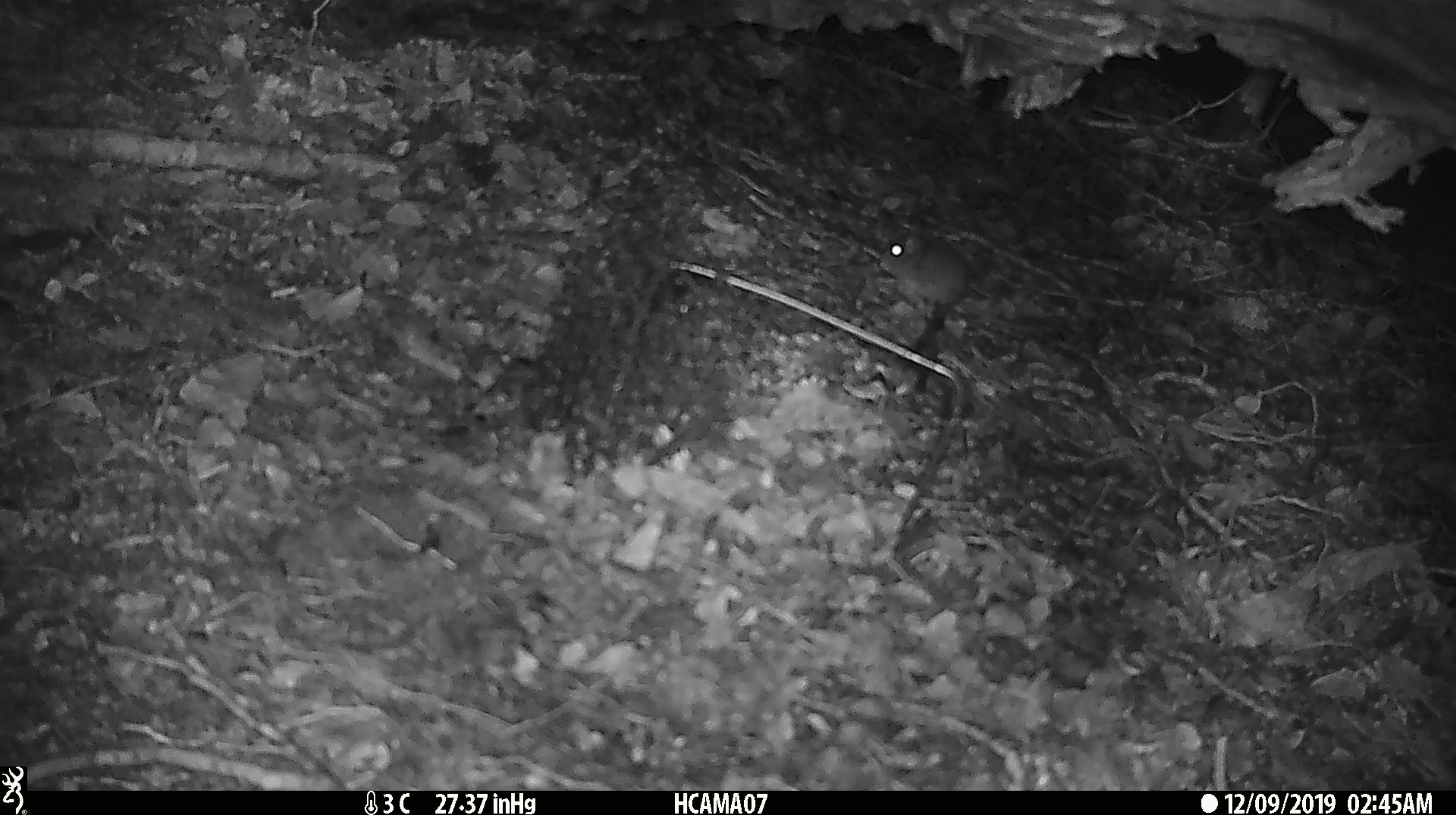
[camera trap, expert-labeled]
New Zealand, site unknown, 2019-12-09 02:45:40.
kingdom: Animalia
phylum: Chordata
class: Mammalia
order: Rodentia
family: Muridae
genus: Mus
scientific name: Mus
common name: mouse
Mouse (Mus).